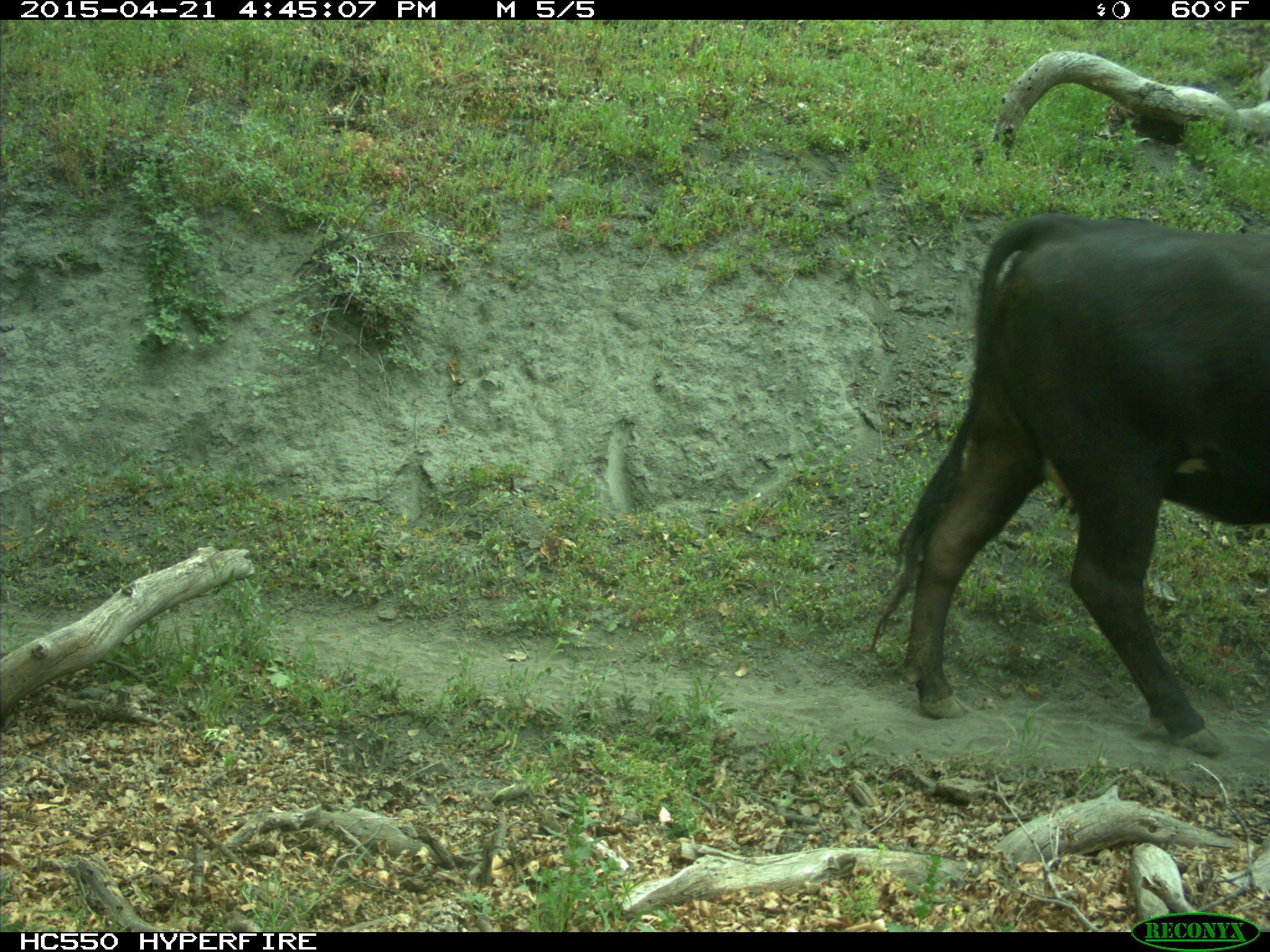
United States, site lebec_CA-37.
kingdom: Animalia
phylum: Chordata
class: Mammalia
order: Artiodactyla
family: Bovidae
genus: Bos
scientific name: Bos taurus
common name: domestic cow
Bos taurus (domestic cow).